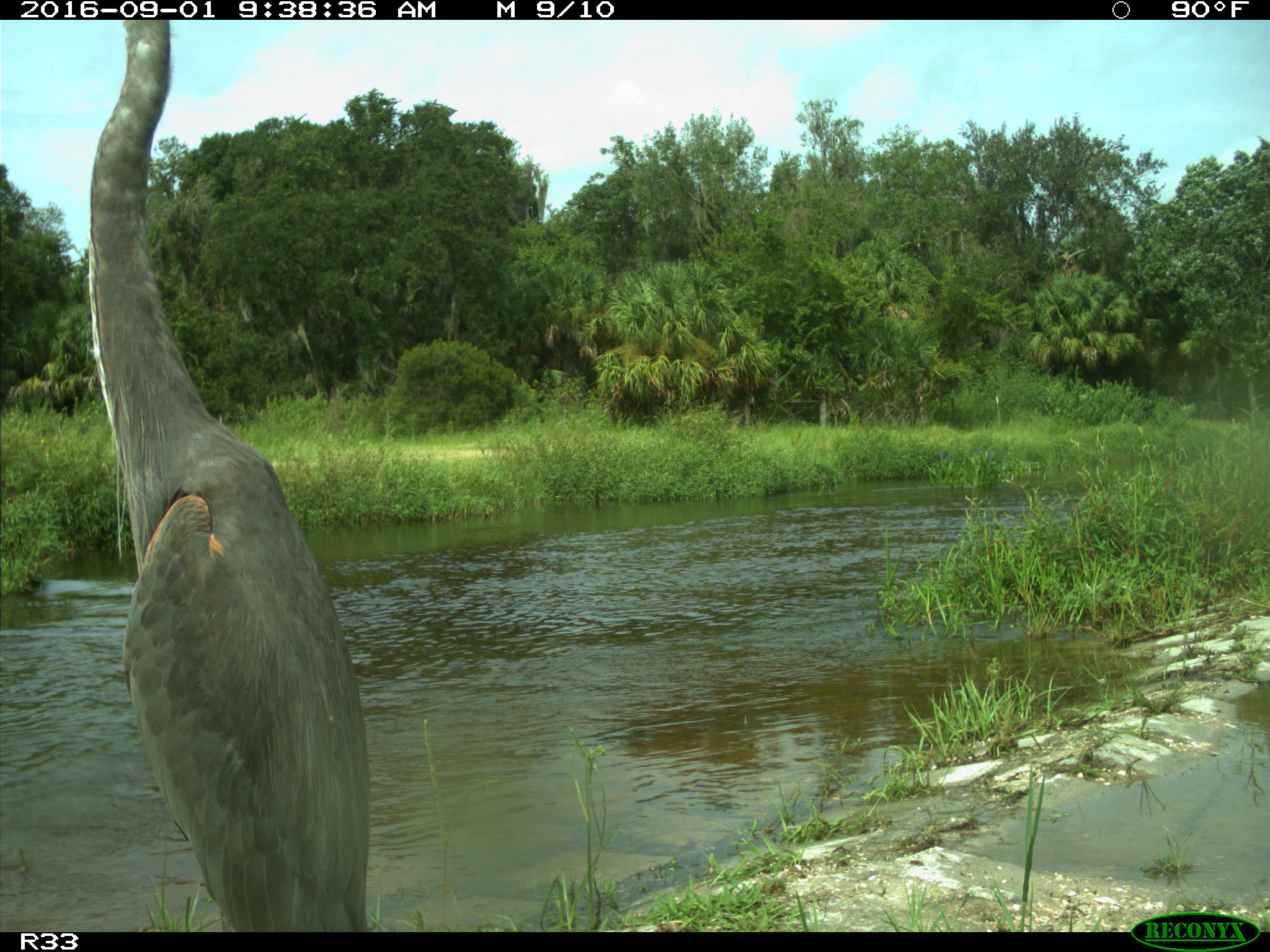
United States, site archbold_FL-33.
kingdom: Animalia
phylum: Chordata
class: Aves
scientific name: Aves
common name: birds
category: unidentified bird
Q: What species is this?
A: Unidentified bird (birds) (Aves).